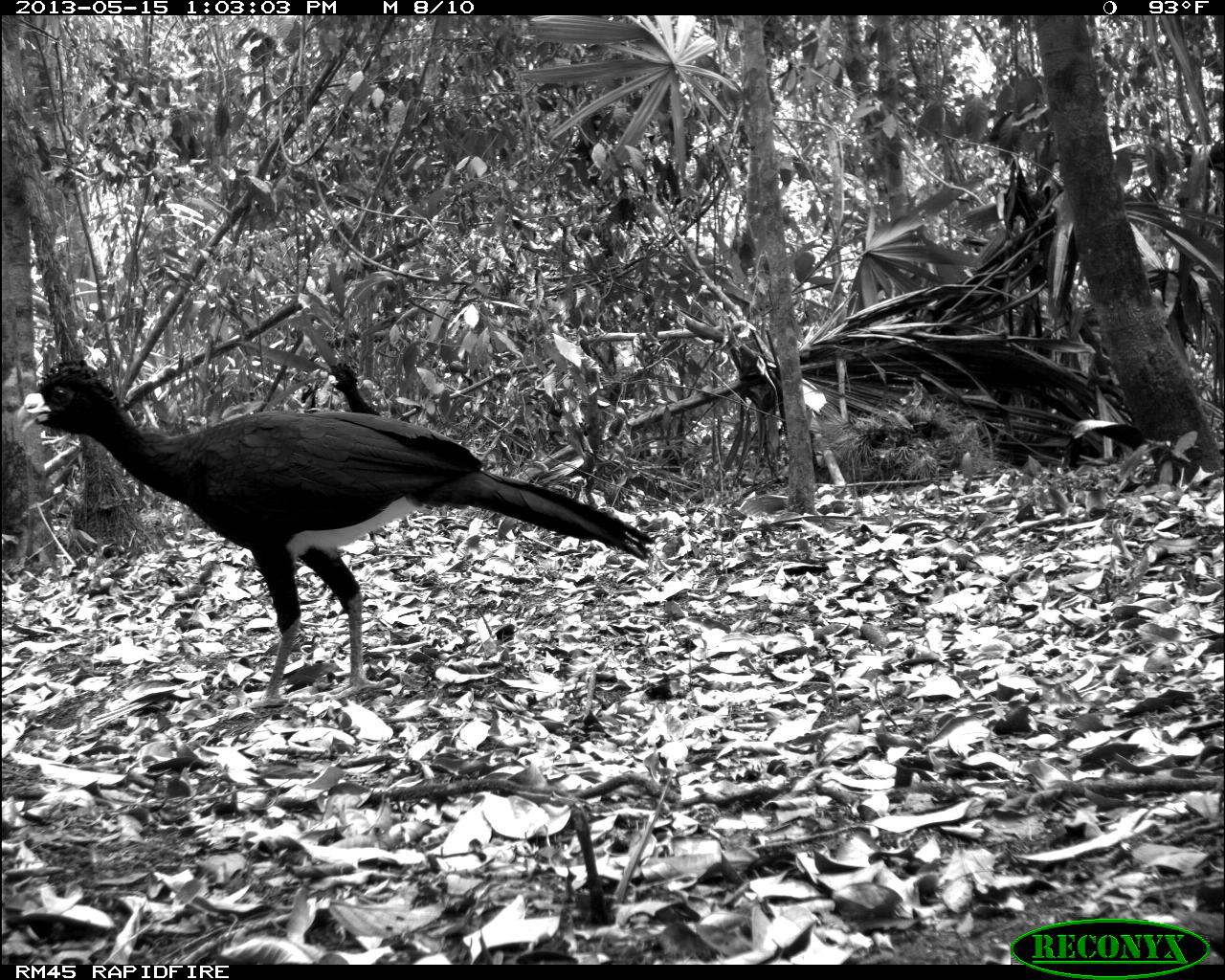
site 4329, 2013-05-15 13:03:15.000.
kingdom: Animalia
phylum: Chordata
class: Aves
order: Galliformes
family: Cracidae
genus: Crax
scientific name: Crax rubra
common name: great curassow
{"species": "Crax rubra (great curassow)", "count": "3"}